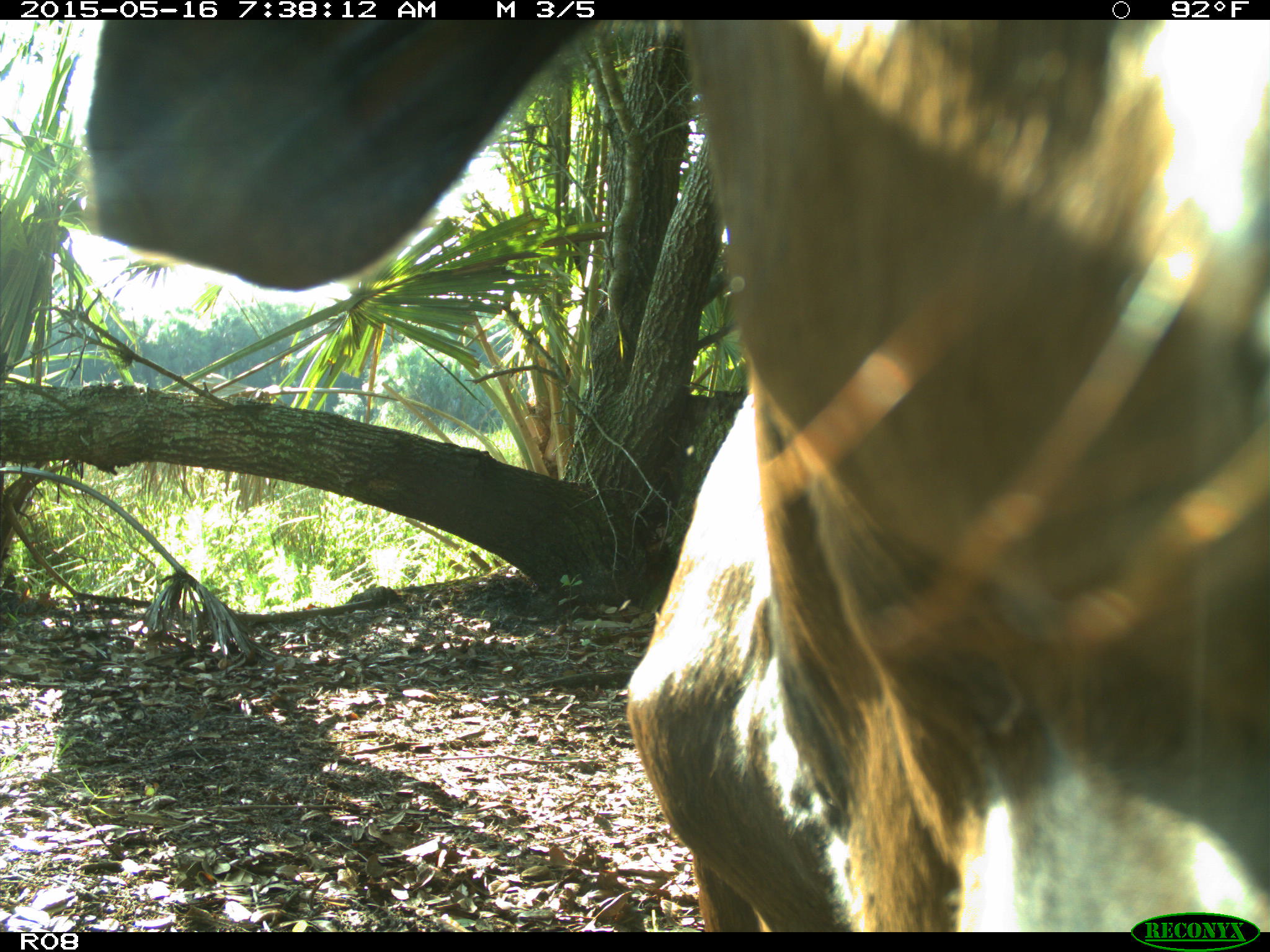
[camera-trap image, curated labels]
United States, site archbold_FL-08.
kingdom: Animalia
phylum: Chordata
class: Mammalia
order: Artiodactyla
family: Bovidae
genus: Bos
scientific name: Bos taurus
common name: domestic cow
Bos taurus (domestic cow).